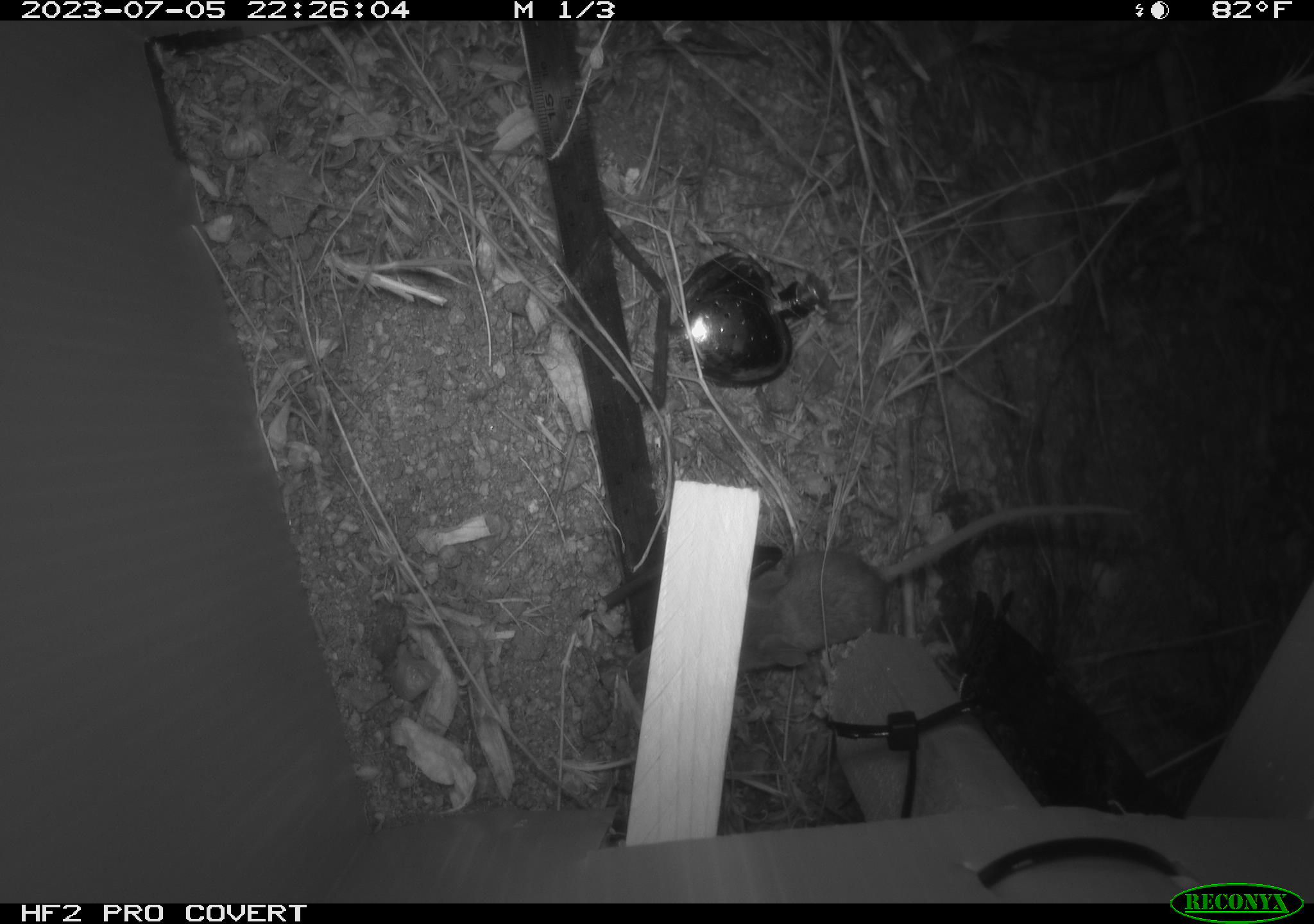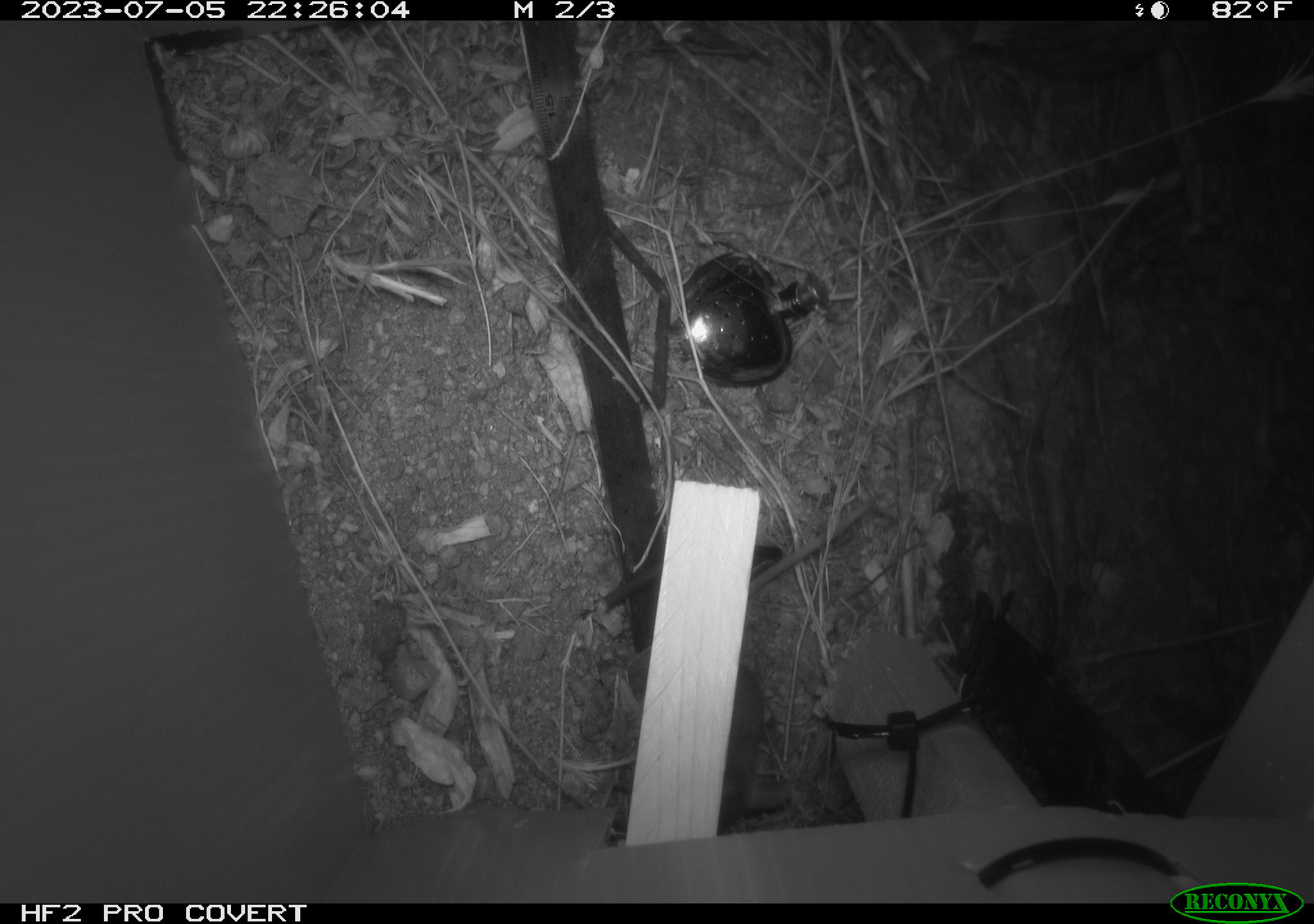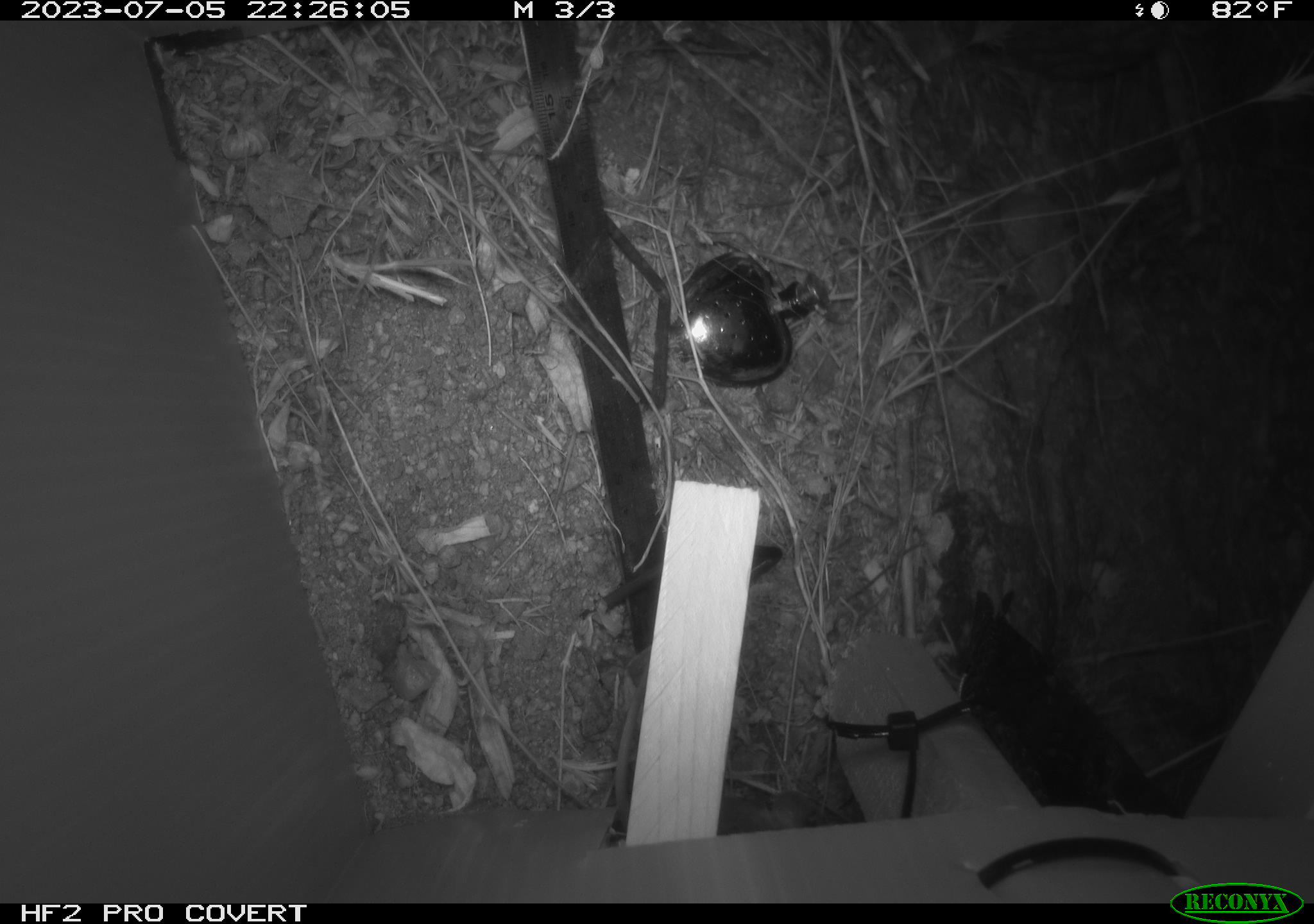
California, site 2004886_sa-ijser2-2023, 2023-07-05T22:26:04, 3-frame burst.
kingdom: Animalia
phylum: Chordata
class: Mammalia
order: Rodentia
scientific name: Rodentia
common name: mouse species